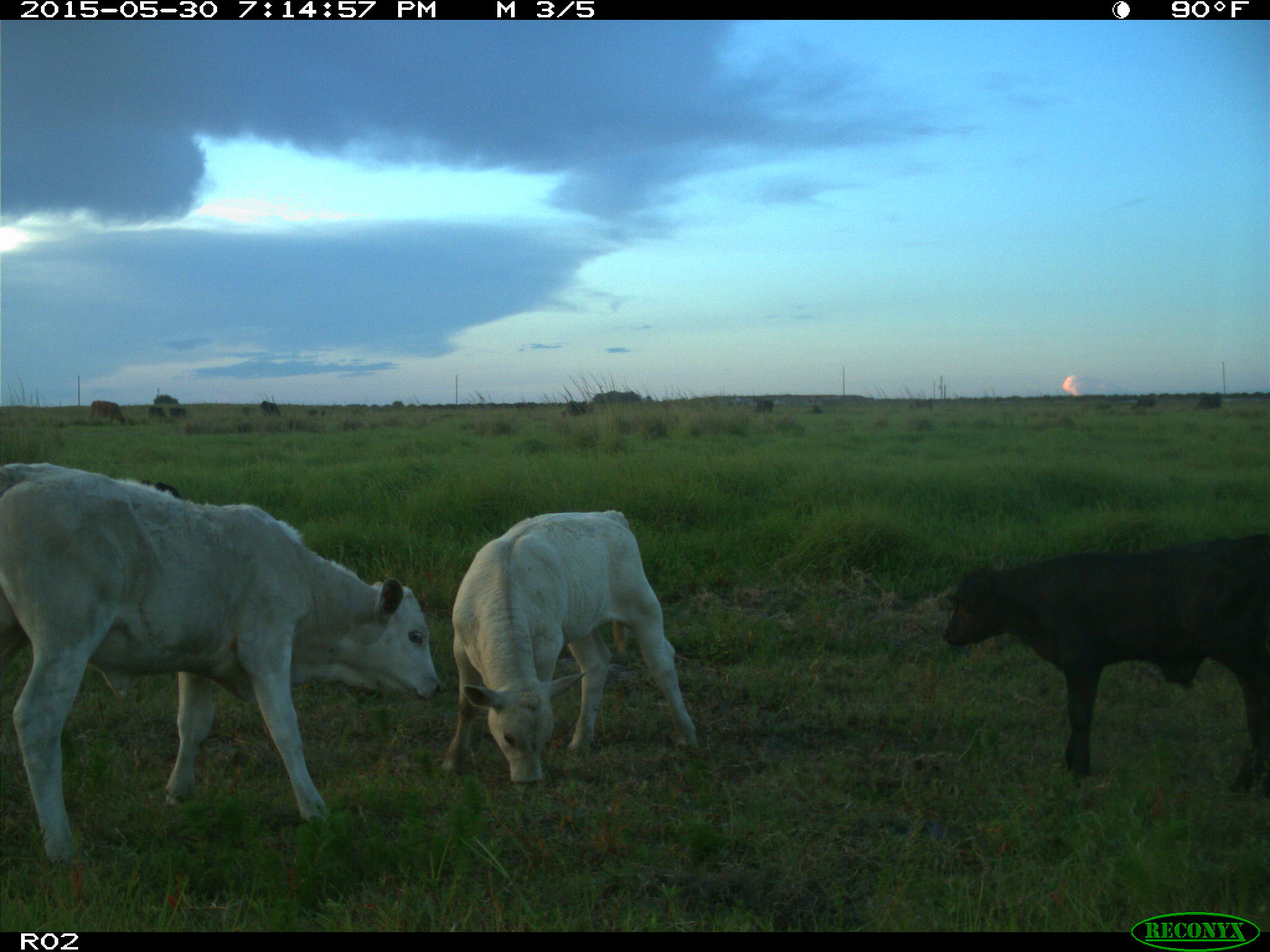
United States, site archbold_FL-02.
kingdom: Animalia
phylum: Chordata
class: Mammalia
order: Artiodactyla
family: Bovidae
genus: Bos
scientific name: Bos taurus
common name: domestic cow